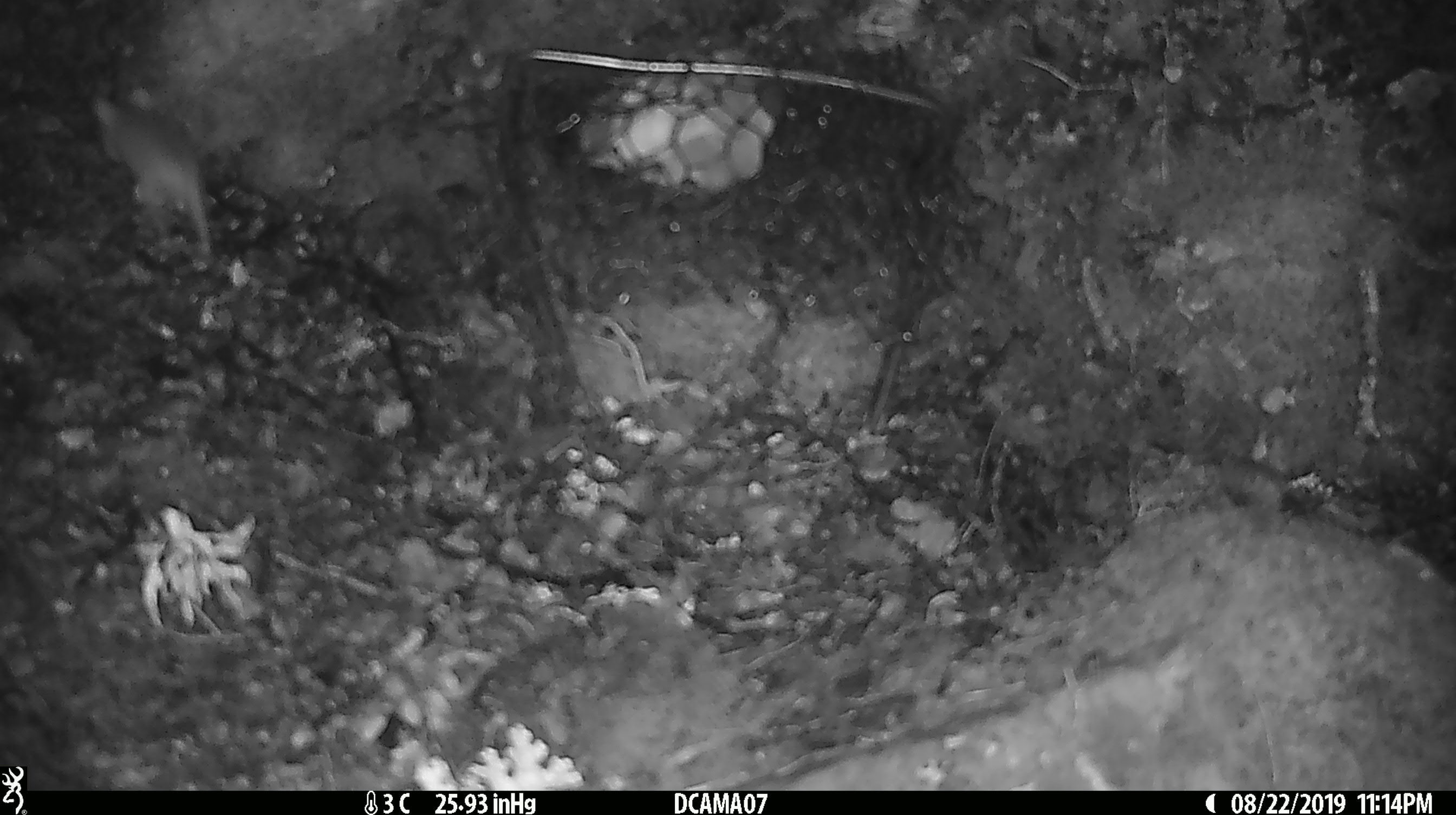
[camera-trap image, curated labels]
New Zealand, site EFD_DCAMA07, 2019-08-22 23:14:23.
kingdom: Animalia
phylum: Chordata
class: Mammalia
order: Rodentia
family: Muridae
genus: Mus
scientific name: Mus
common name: mouse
Mouse (Mus).